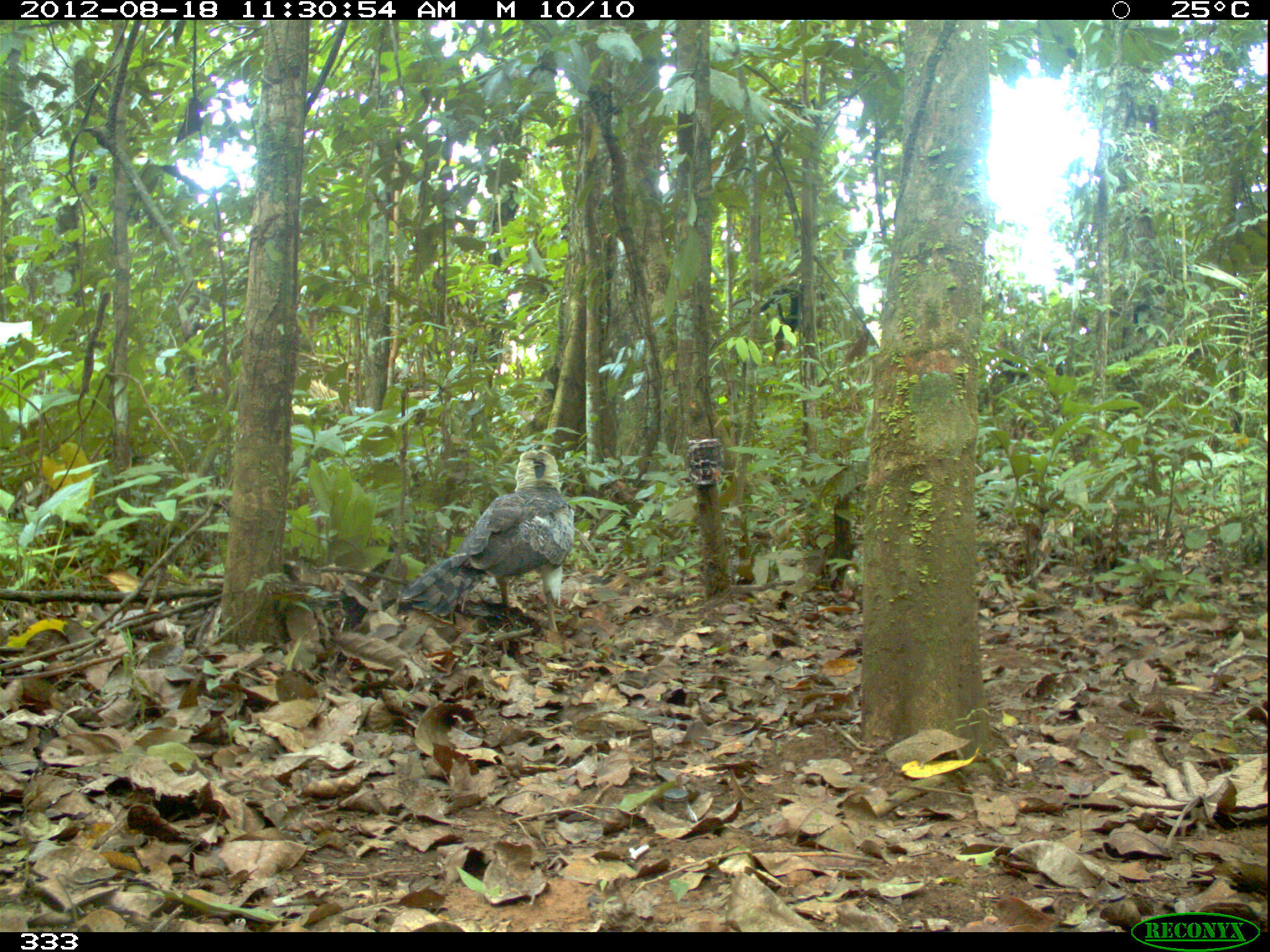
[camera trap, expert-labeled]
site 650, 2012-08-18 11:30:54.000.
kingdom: Animalia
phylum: Chordata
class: Aves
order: Accipitriformes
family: Accipitridae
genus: Morphnus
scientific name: Morphnus guianensis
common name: crested eagle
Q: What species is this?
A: Morphnus guianensis (crested eagle).